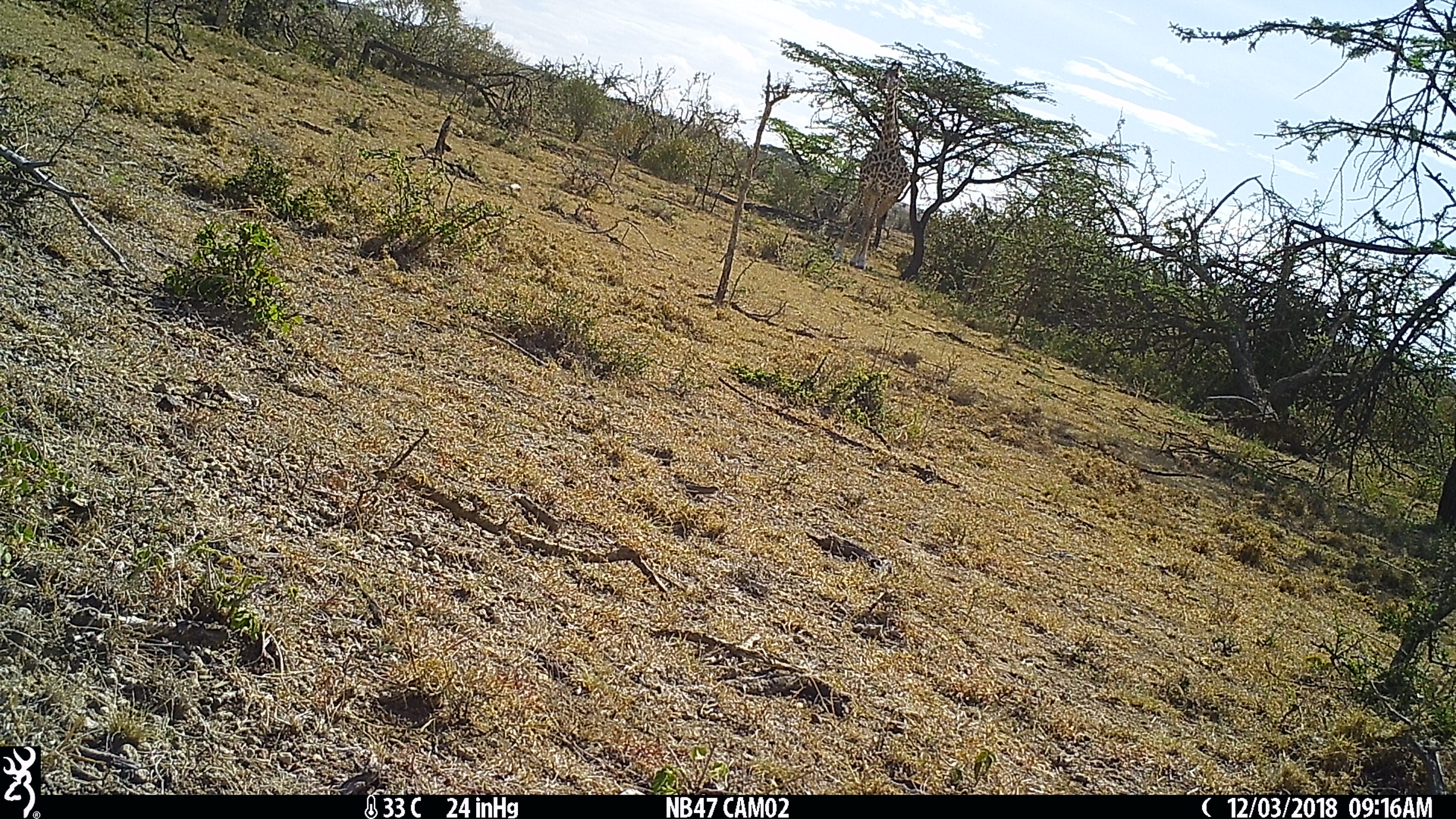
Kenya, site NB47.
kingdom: Animalia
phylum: Chordata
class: Mammalia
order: Artiodactyla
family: Giraffidae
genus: Giraffa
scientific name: Giraffa camelopardalis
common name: northern giraffe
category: giraffe